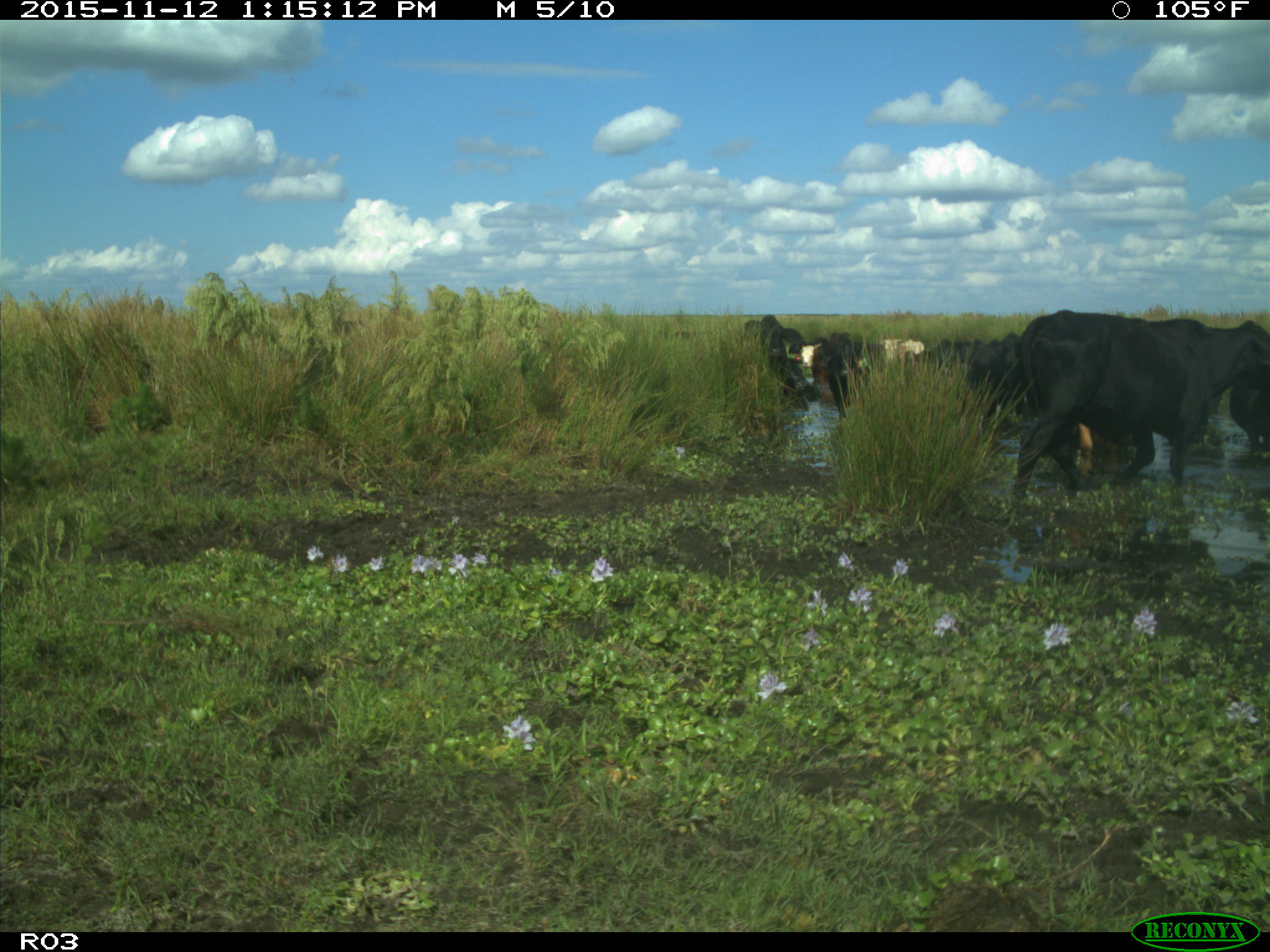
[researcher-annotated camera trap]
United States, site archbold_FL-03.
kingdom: Animalia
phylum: Chordata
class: Mammalia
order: Artiodactyla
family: Bovidae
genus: Bos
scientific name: Bos taurus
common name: domestic cow